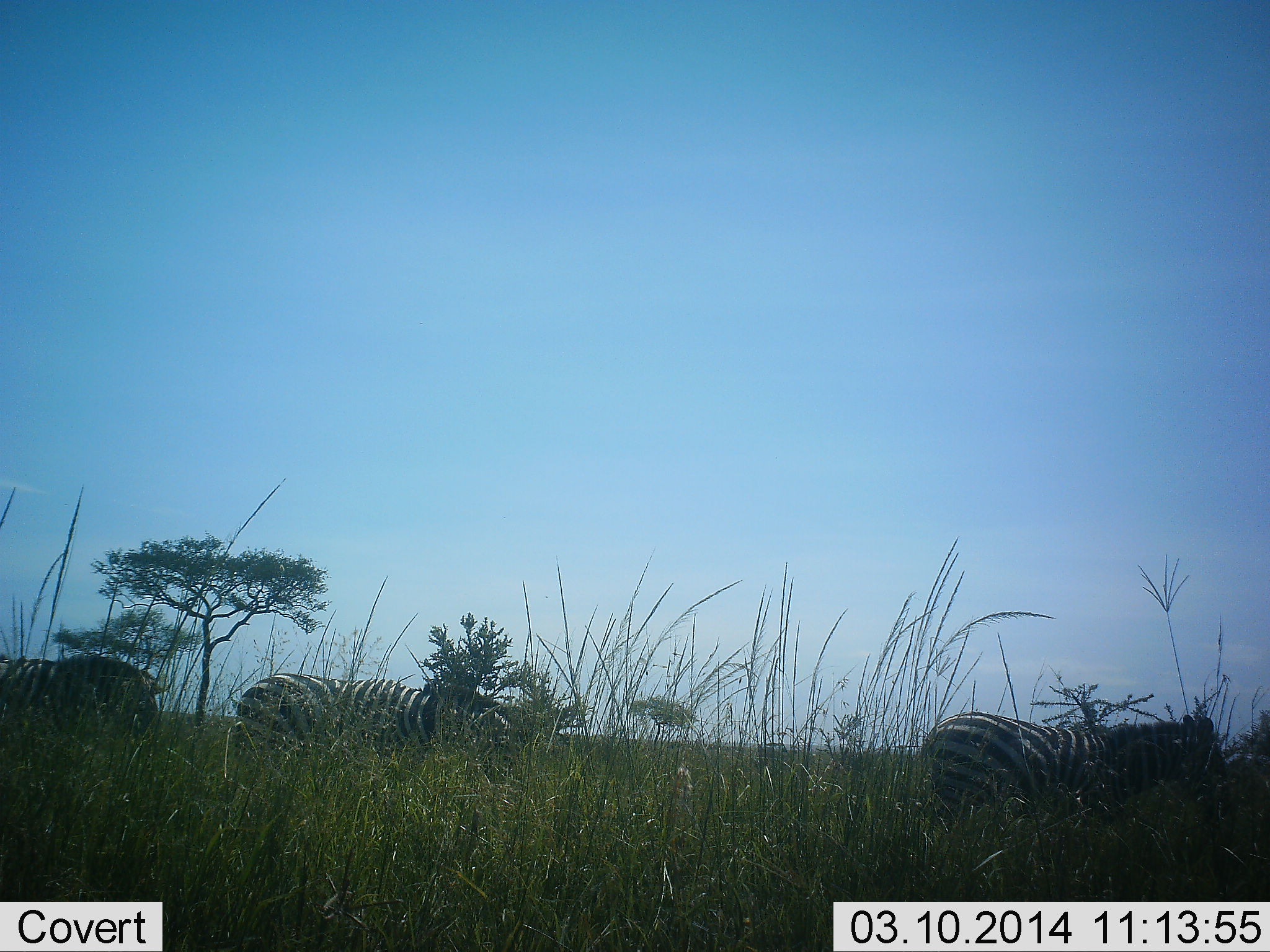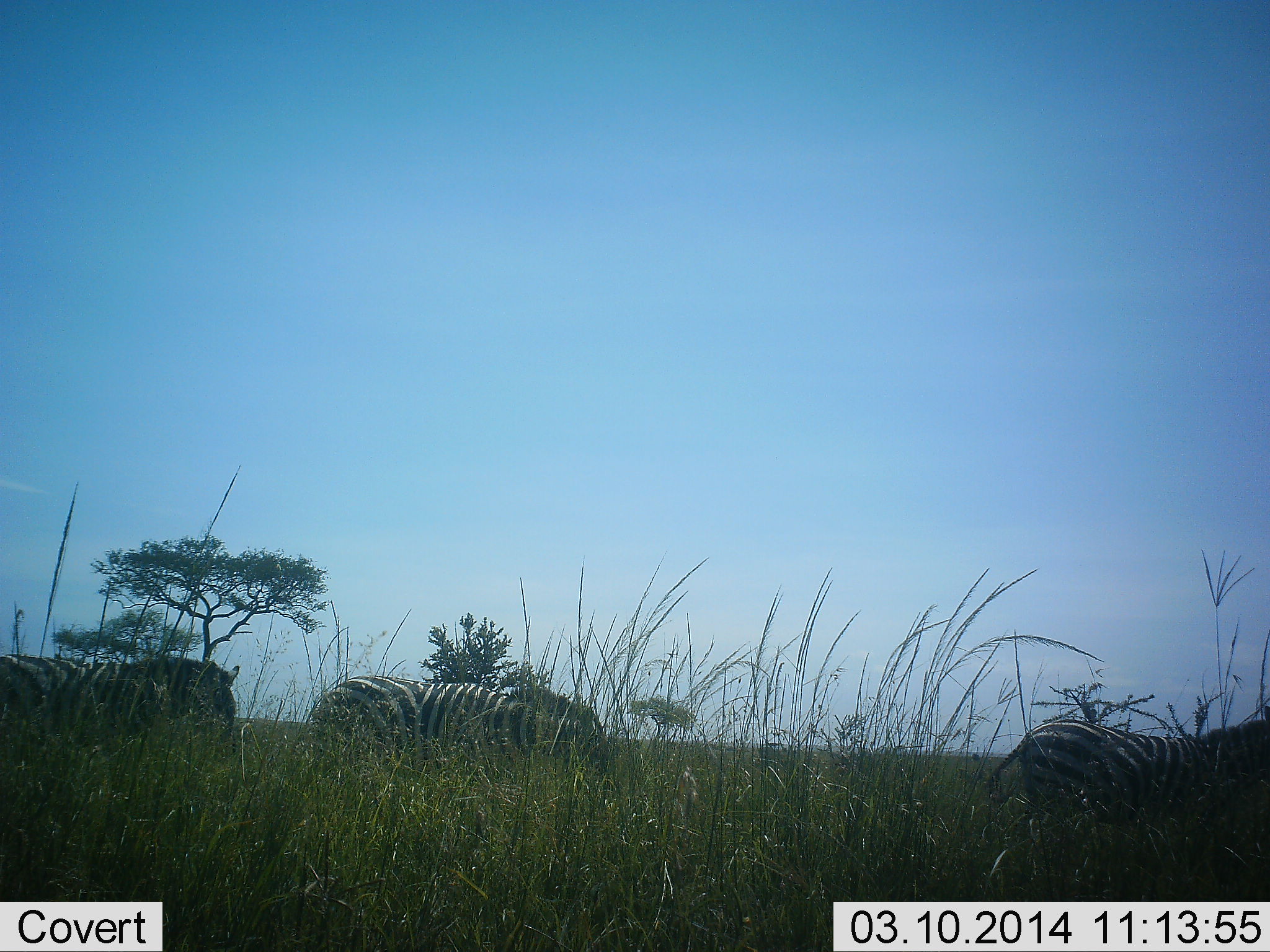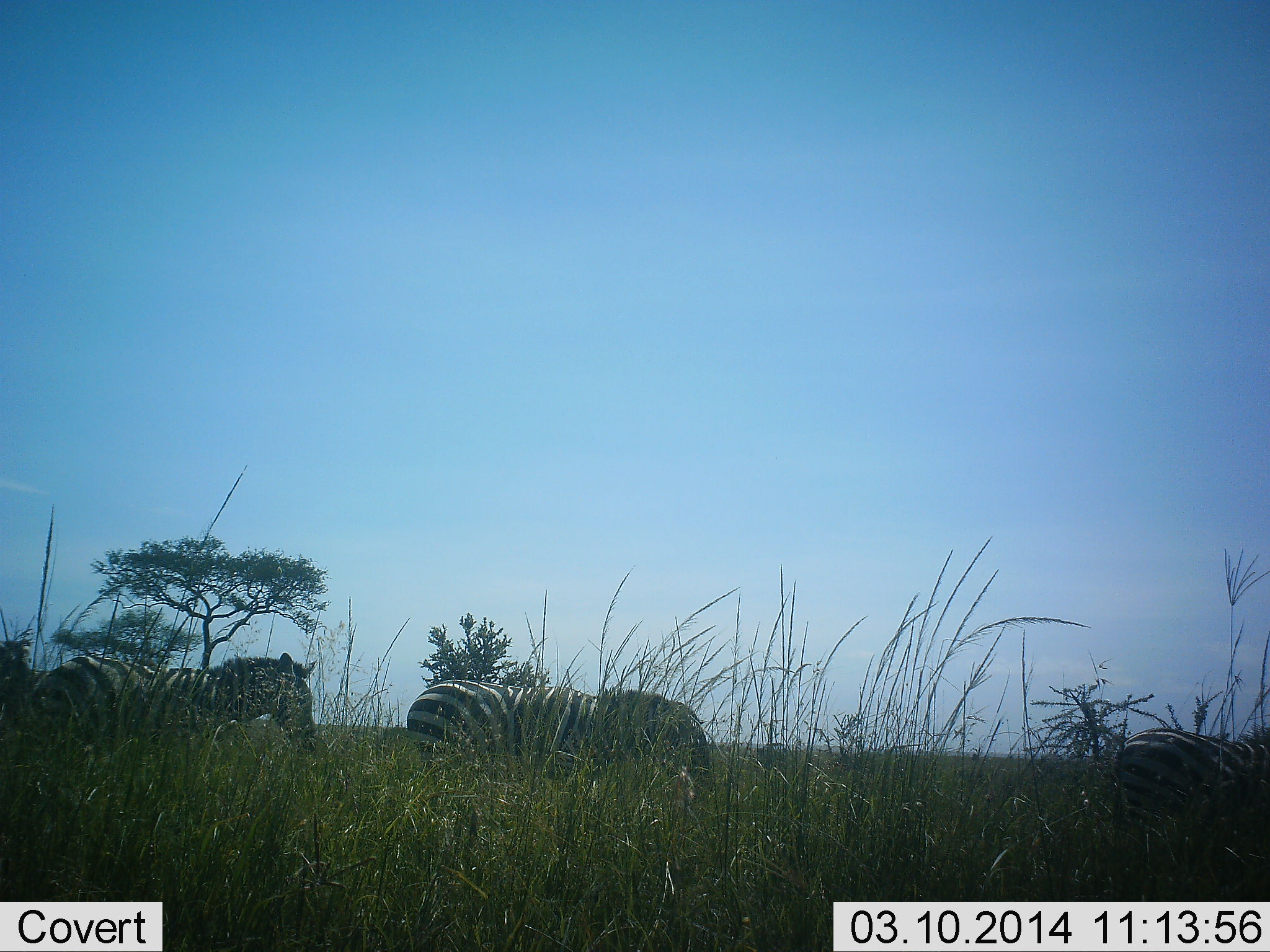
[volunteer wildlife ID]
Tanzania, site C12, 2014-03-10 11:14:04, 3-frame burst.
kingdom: Animalia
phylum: Chordata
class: Mammalia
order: Perissodactyla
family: Equidae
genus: Equus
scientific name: Equus quagga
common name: plains zebra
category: zebra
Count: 4.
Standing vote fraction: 0%.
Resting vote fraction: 0%.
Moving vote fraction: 100%.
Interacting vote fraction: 0%.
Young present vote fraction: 0%.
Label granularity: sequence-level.